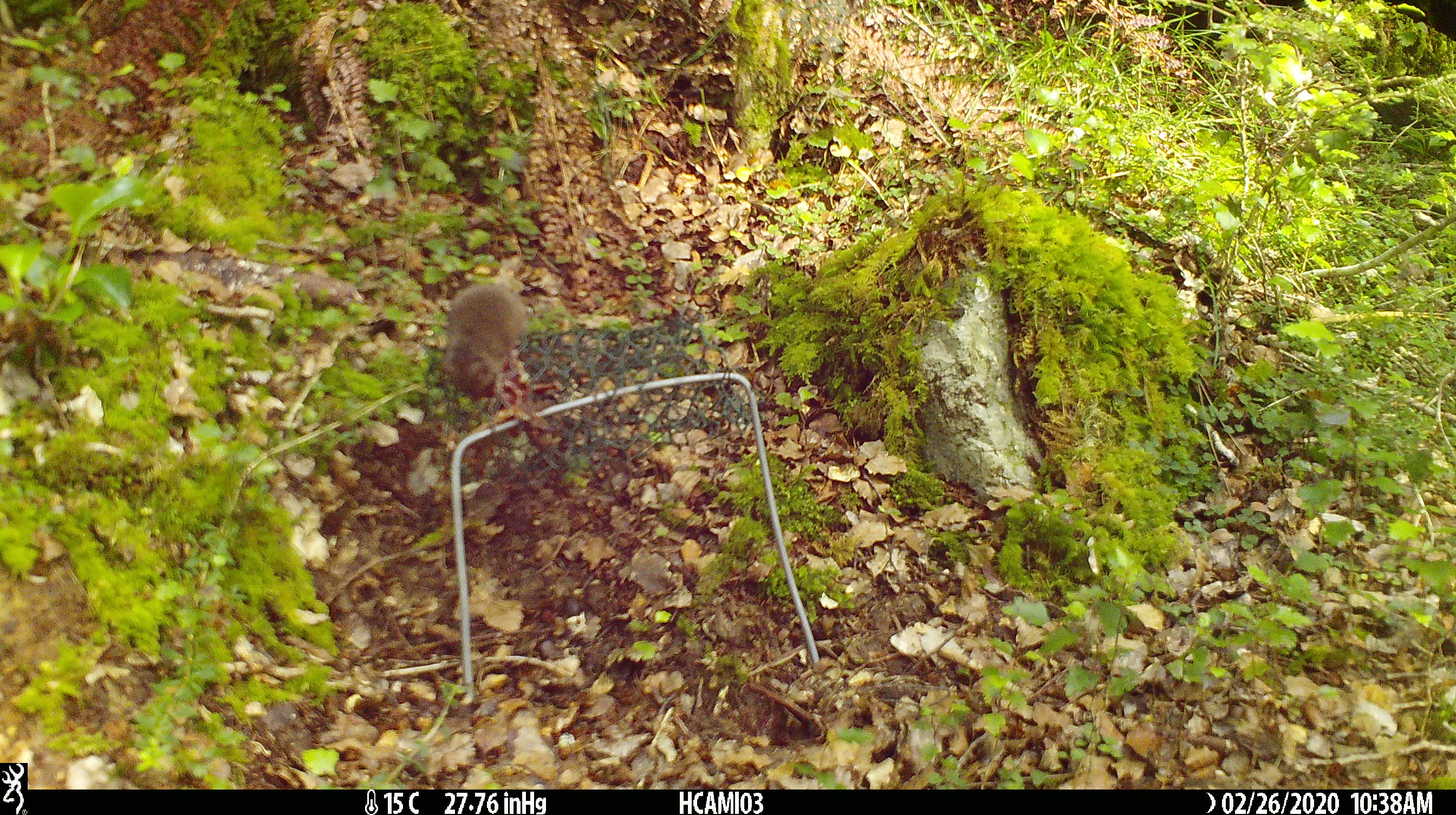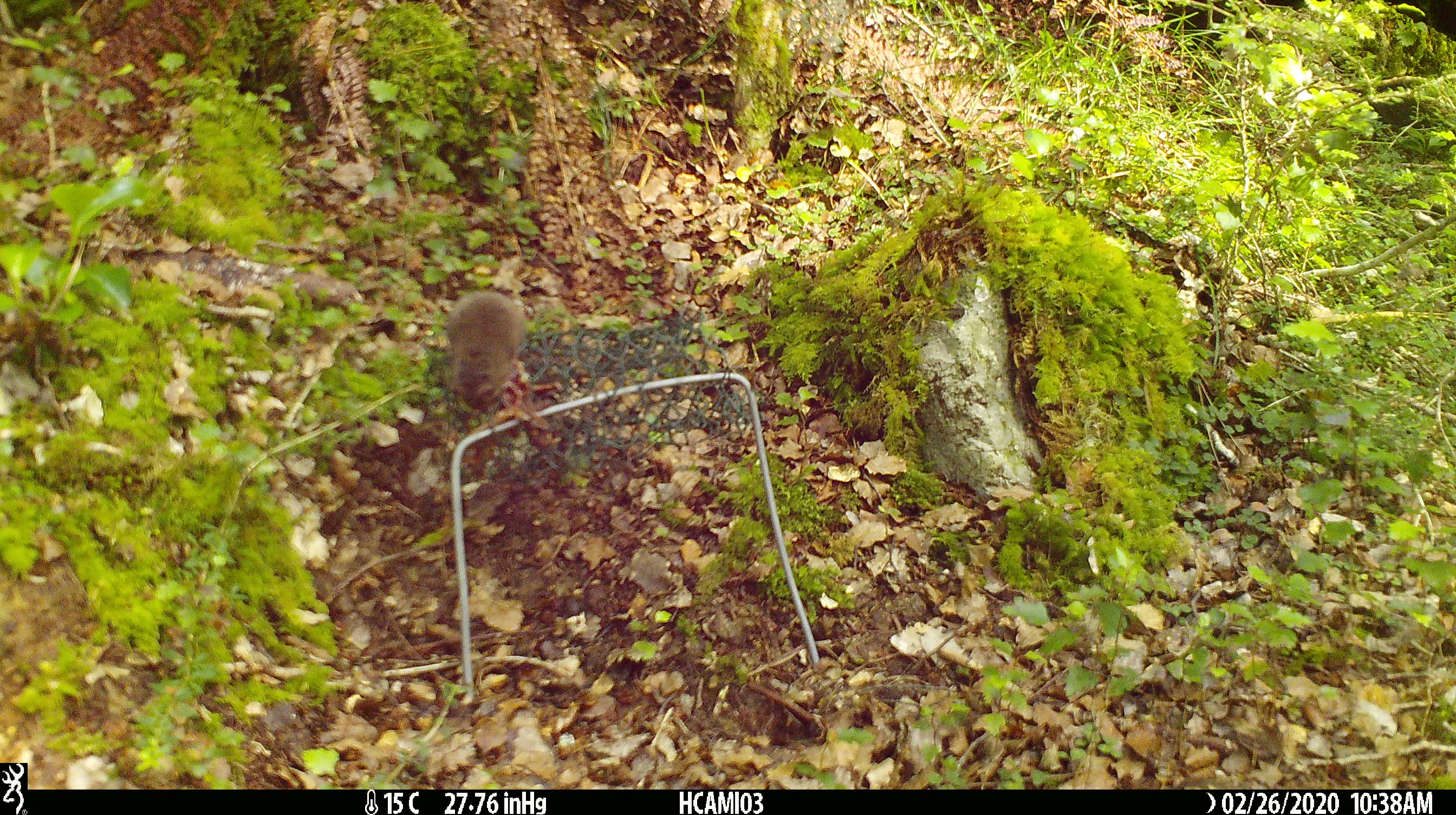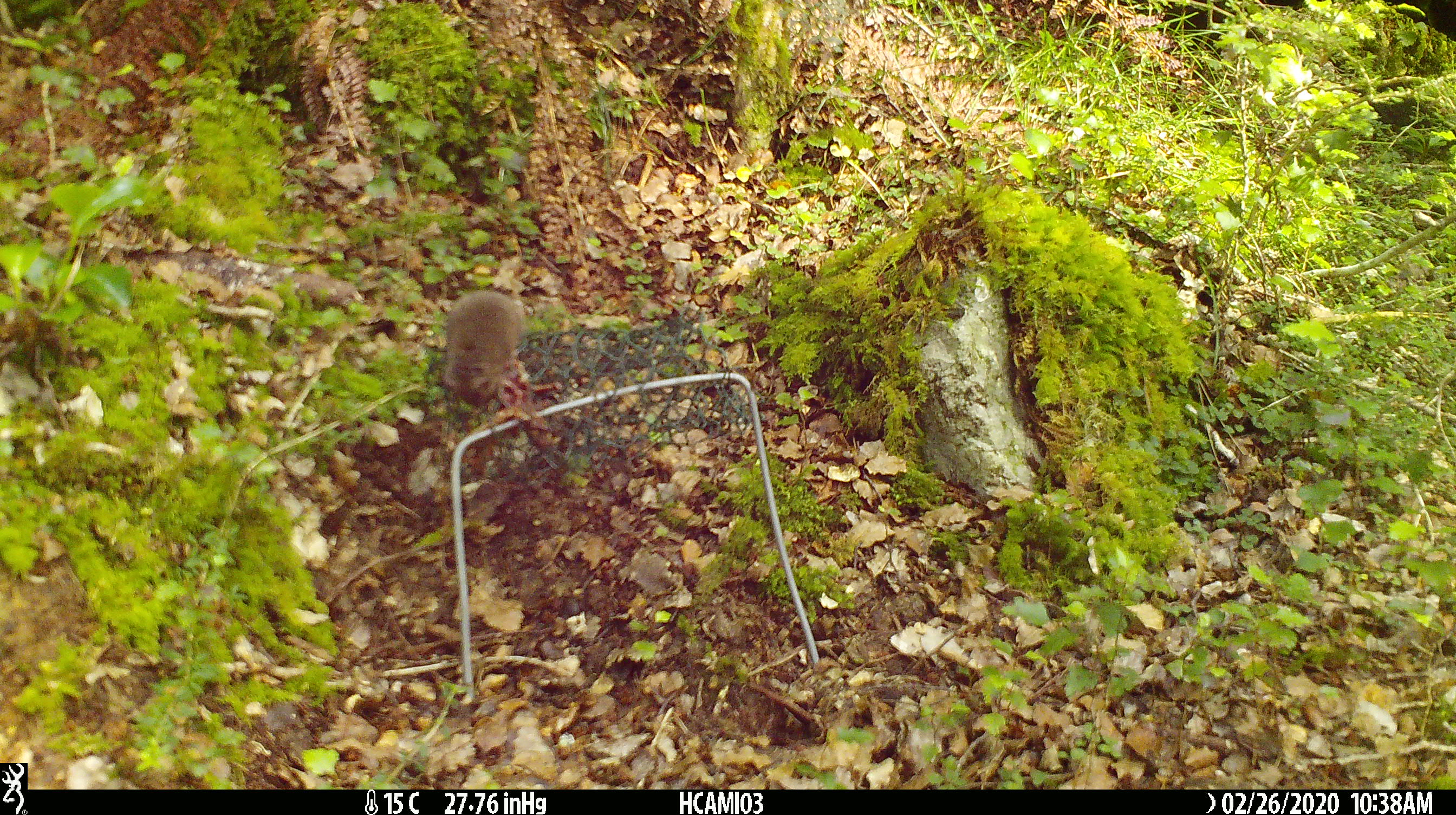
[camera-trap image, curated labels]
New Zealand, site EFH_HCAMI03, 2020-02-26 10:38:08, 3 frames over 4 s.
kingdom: Animalia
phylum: Chordata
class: Mammalia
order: Rodentia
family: Muridae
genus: Mus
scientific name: Mus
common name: mouse